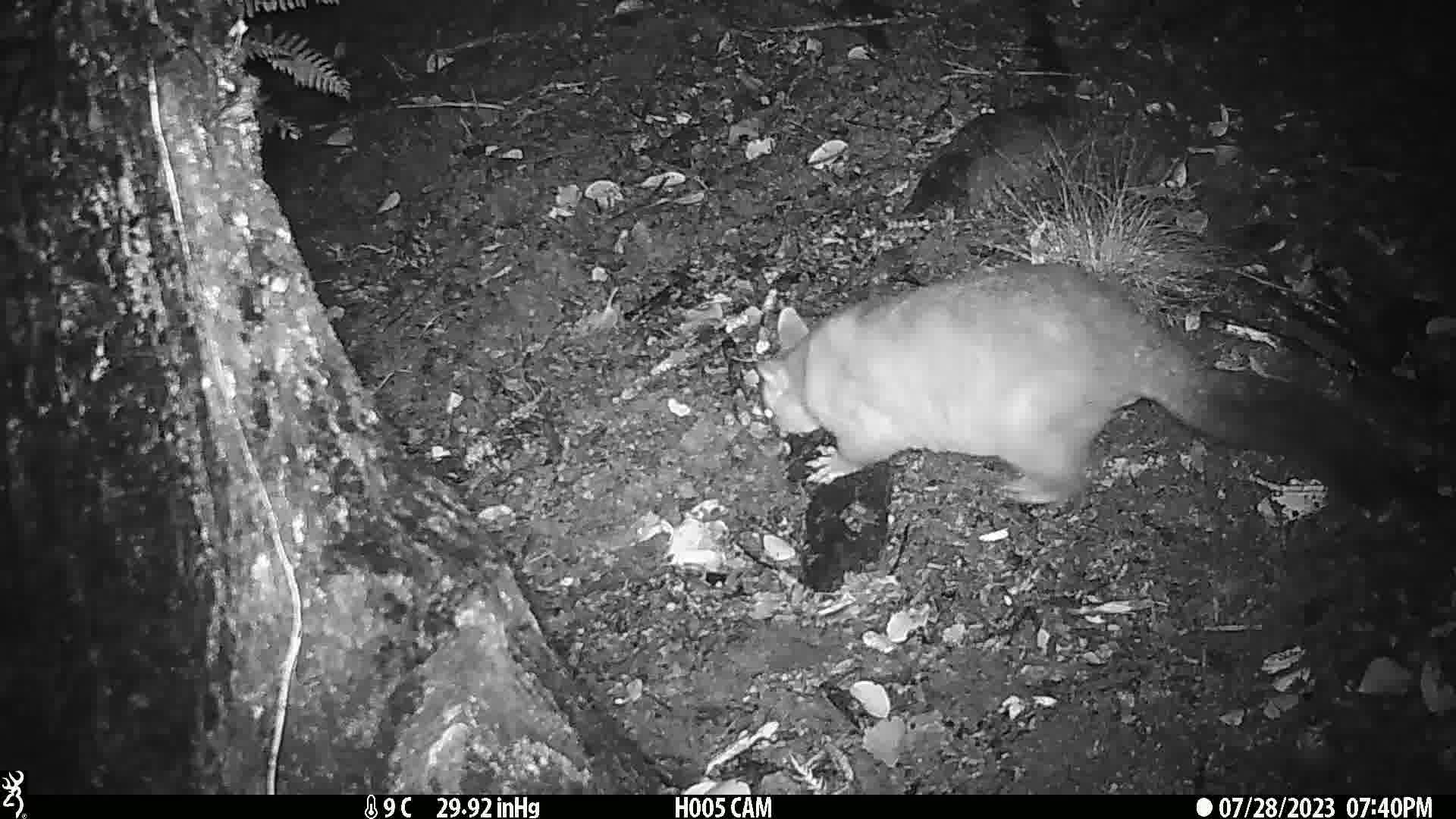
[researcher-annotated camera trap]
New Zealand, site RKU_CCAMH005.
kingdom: Animalia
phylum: Chordata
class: Mammalia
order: Diprotodontia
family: Phalangeridae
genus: Trichosurus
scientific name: Trichosurus vulpecula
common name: common brushtail possum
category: possum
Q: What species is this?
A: Possum (common brushtail possum) (Trichosurus vulpecula).